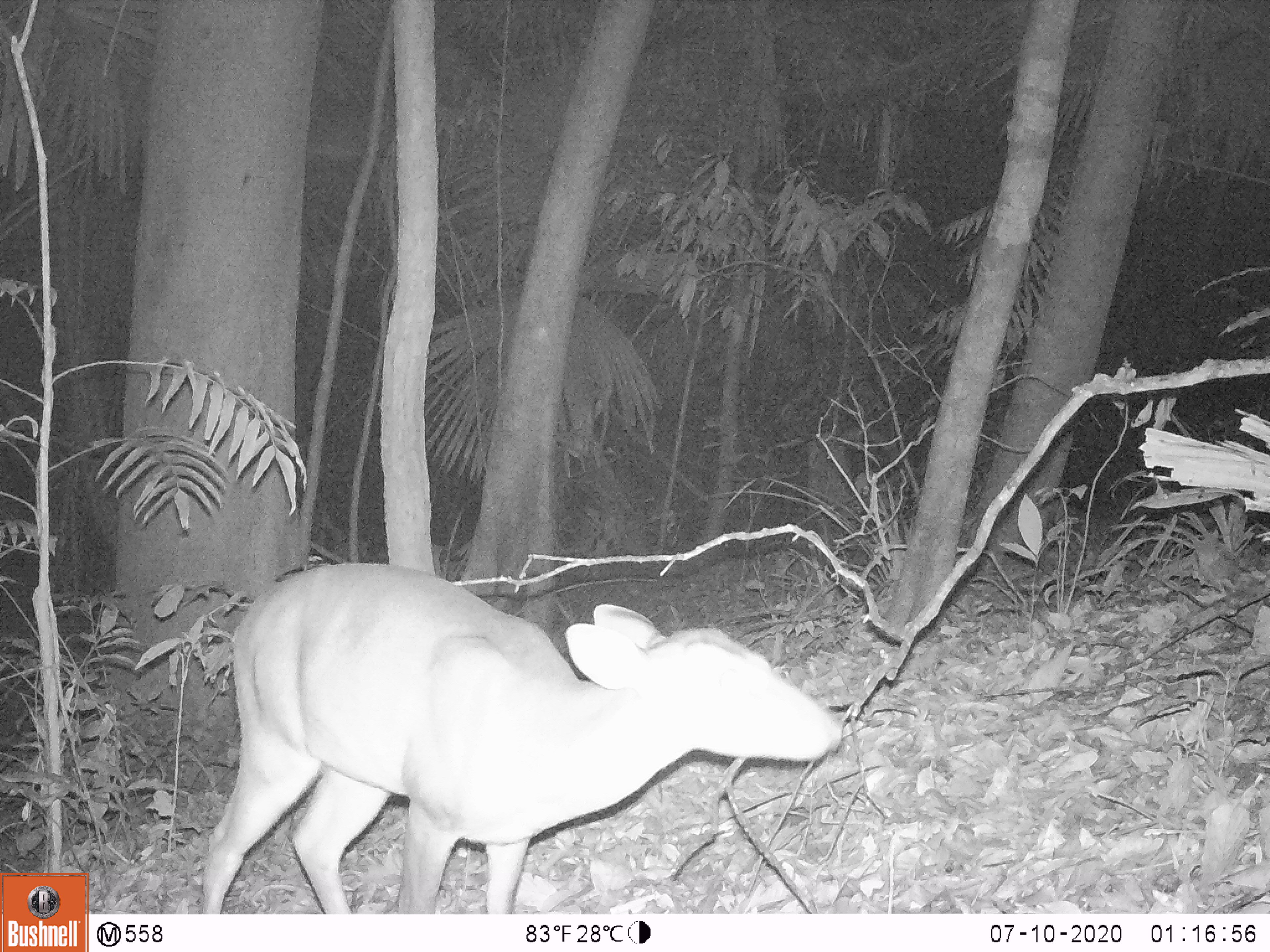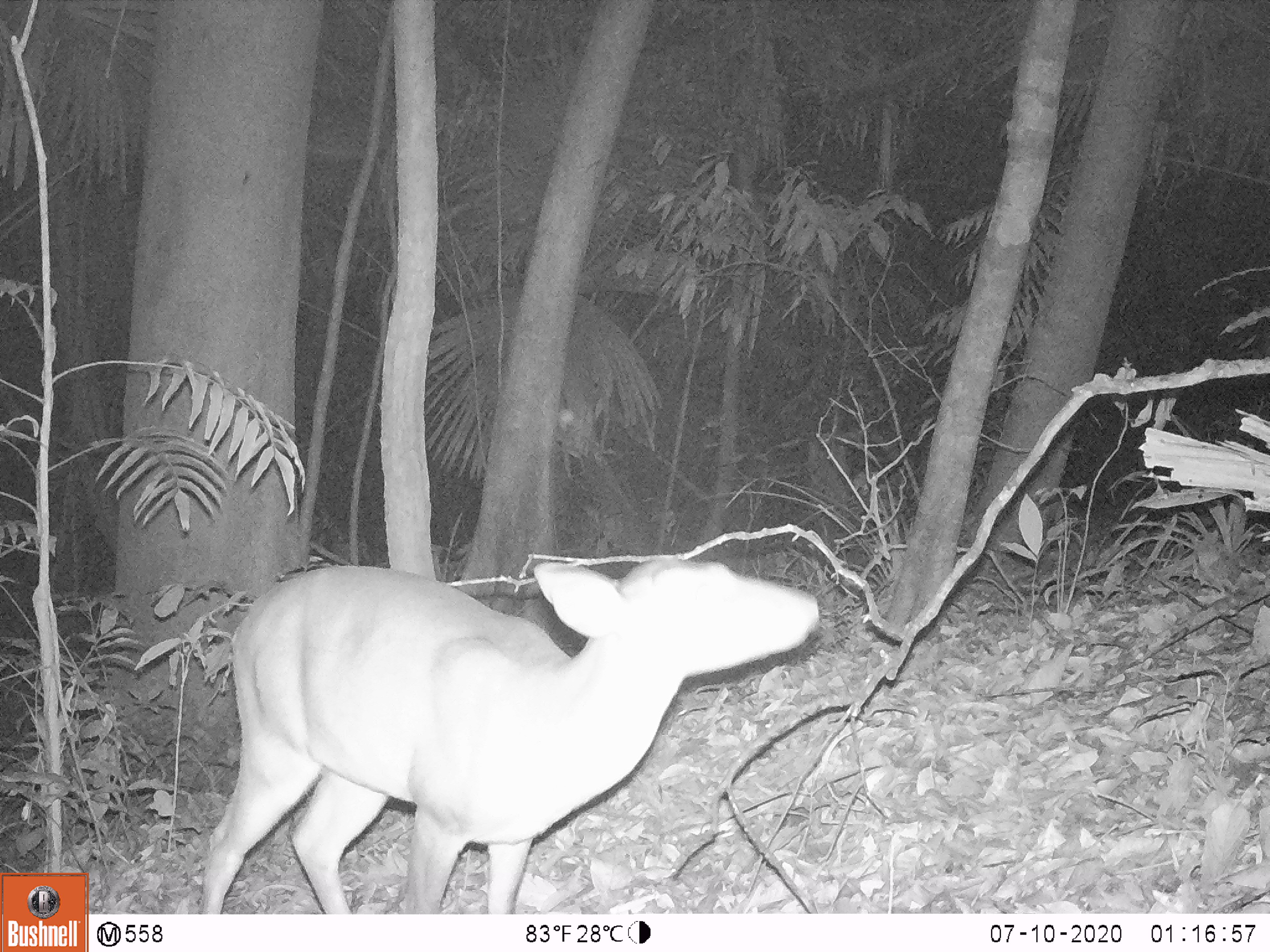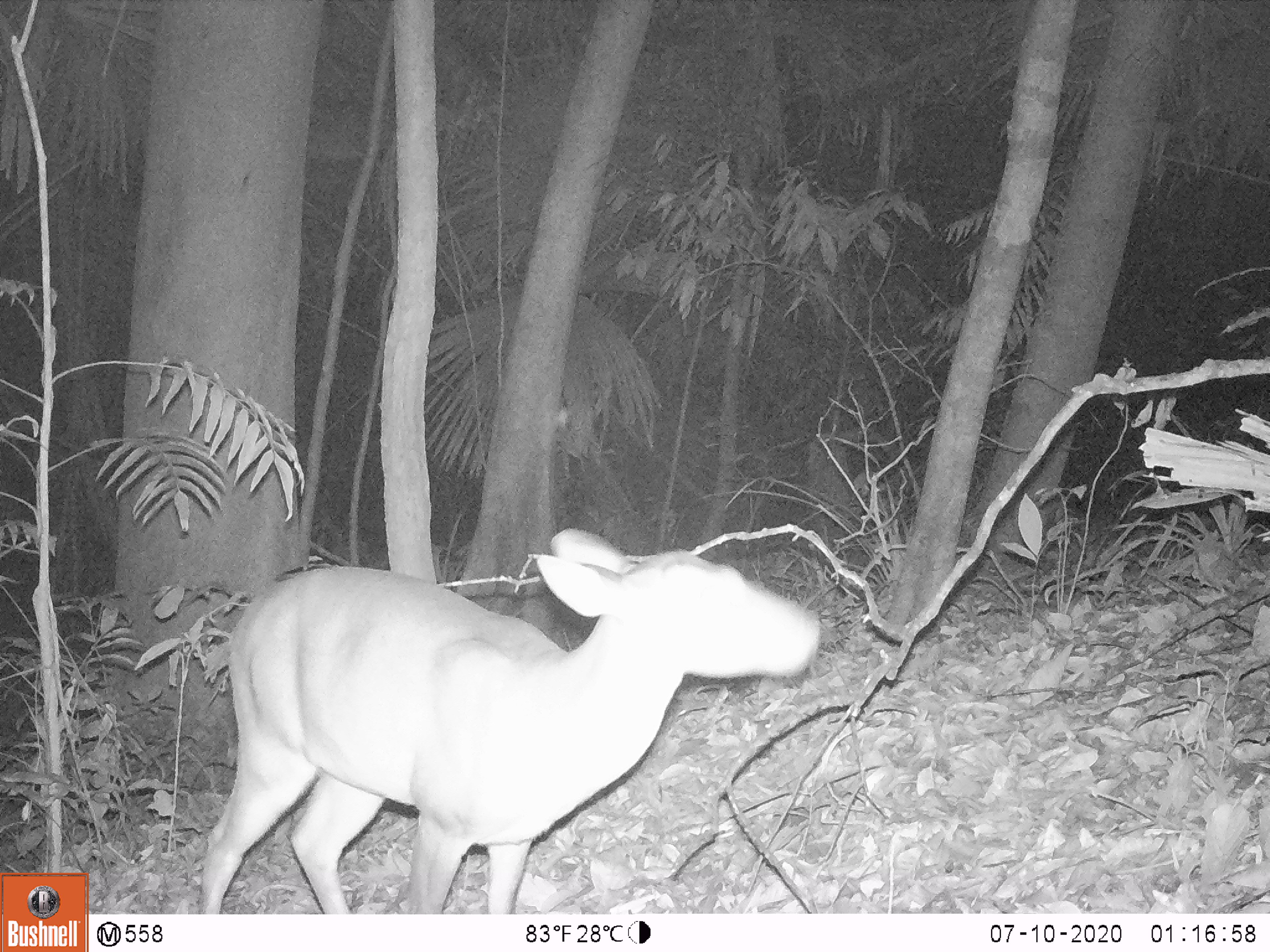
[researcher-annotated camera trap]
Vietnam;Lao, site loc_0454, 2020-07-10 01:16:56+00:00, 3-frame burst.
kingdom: Animalia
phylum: Chordata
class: Mammalia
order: Artiodactyla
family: Cervidae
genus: Muntiacus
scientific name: Muntiacus vuquangensis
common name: large-antlered muntjac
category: large antlered muntjac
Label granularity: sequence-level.